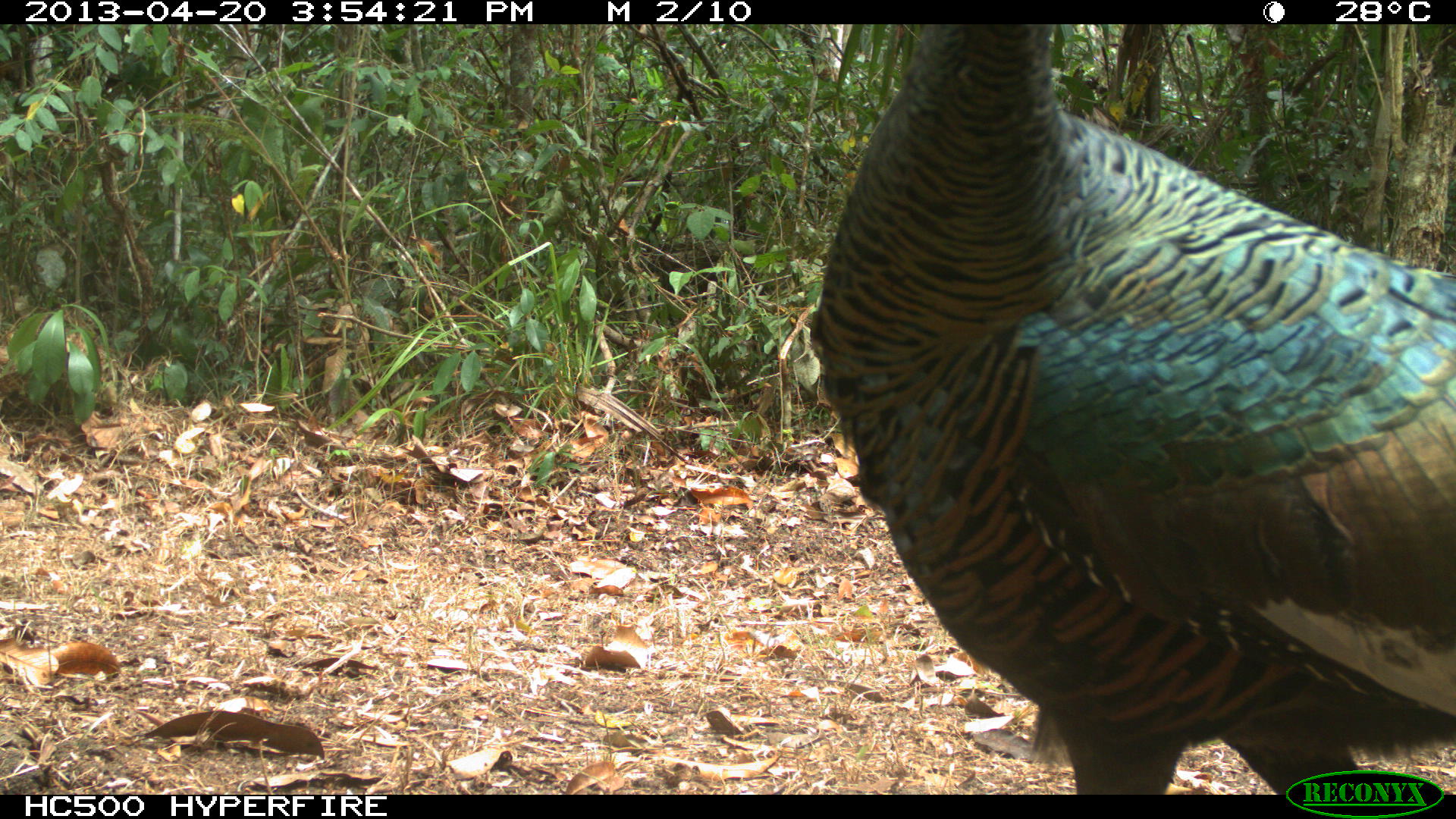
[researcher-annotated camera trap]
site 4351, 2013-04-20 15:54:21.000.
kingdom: Animalia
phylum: Chordata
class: Aves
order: Galliformes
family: Phasianidae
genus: Meleagris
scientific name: Meleagris ocellata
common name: ocellated turkey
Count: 3.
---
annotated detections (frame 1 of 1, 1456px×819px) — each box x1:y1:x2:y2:
meleagris ocellata: 801:24:1456:792